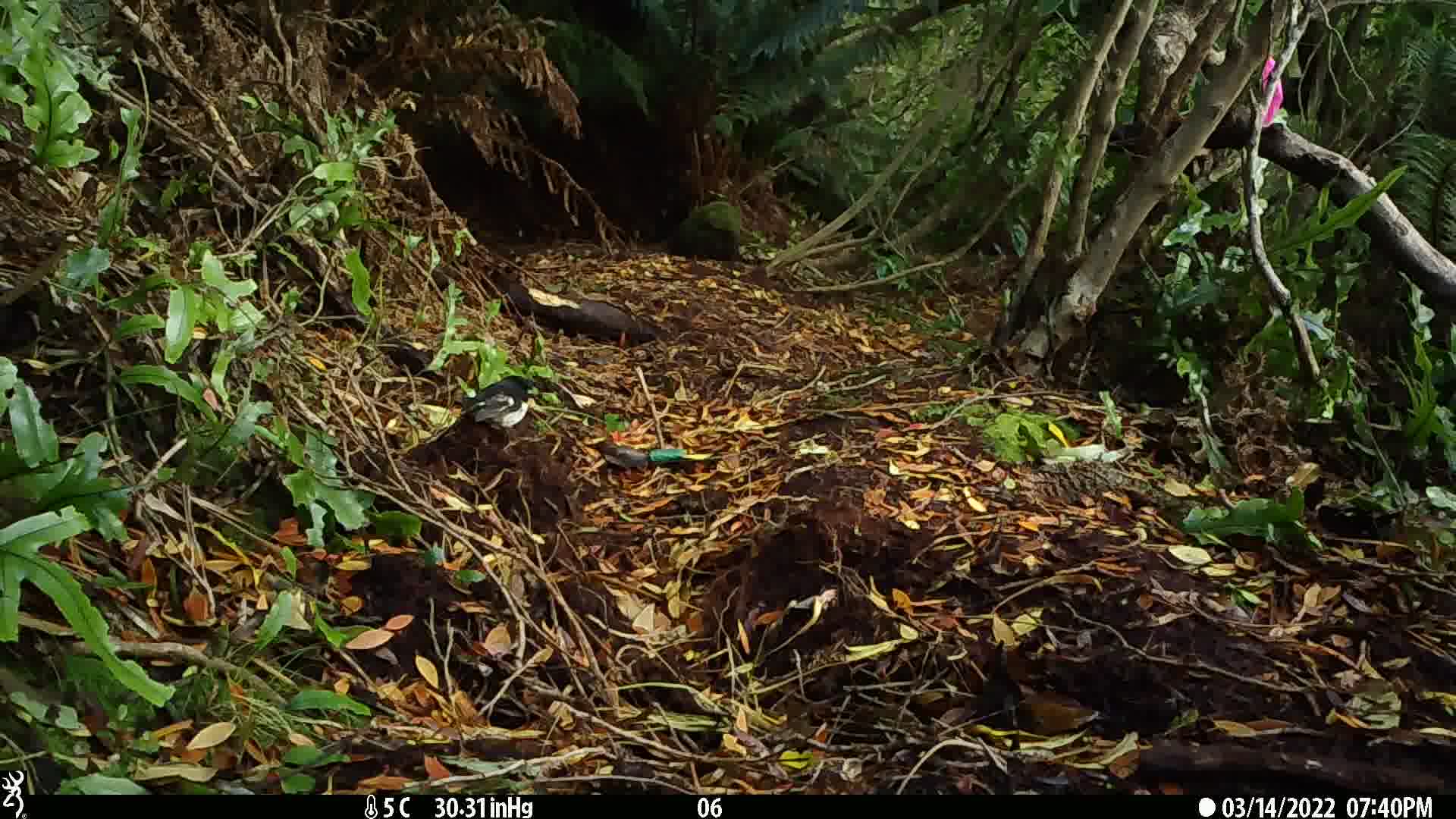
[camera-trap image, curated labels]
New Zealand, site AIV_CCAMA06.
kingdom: Animalia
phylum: Chordata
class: Aves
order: Passeriformes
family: Petroicidae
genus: Petroica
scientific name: Petroica macrocephala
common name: tomtit